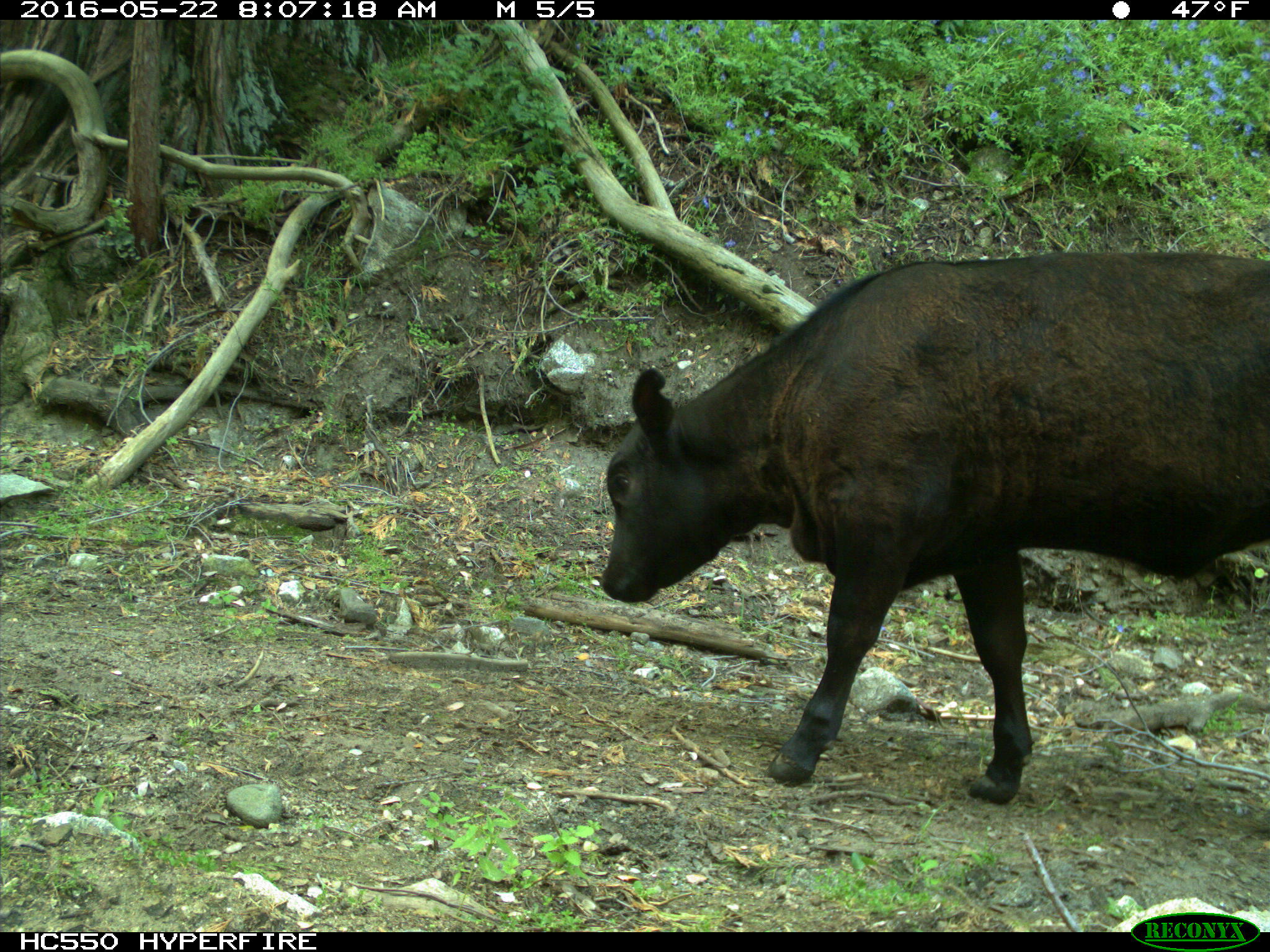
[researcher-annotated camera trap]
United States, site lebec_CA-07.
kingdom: Animalia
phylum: Chordata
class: Mammalia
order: Artiodactyla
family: Bovidae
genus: Bos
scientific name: Bos taurus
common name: domestic cow